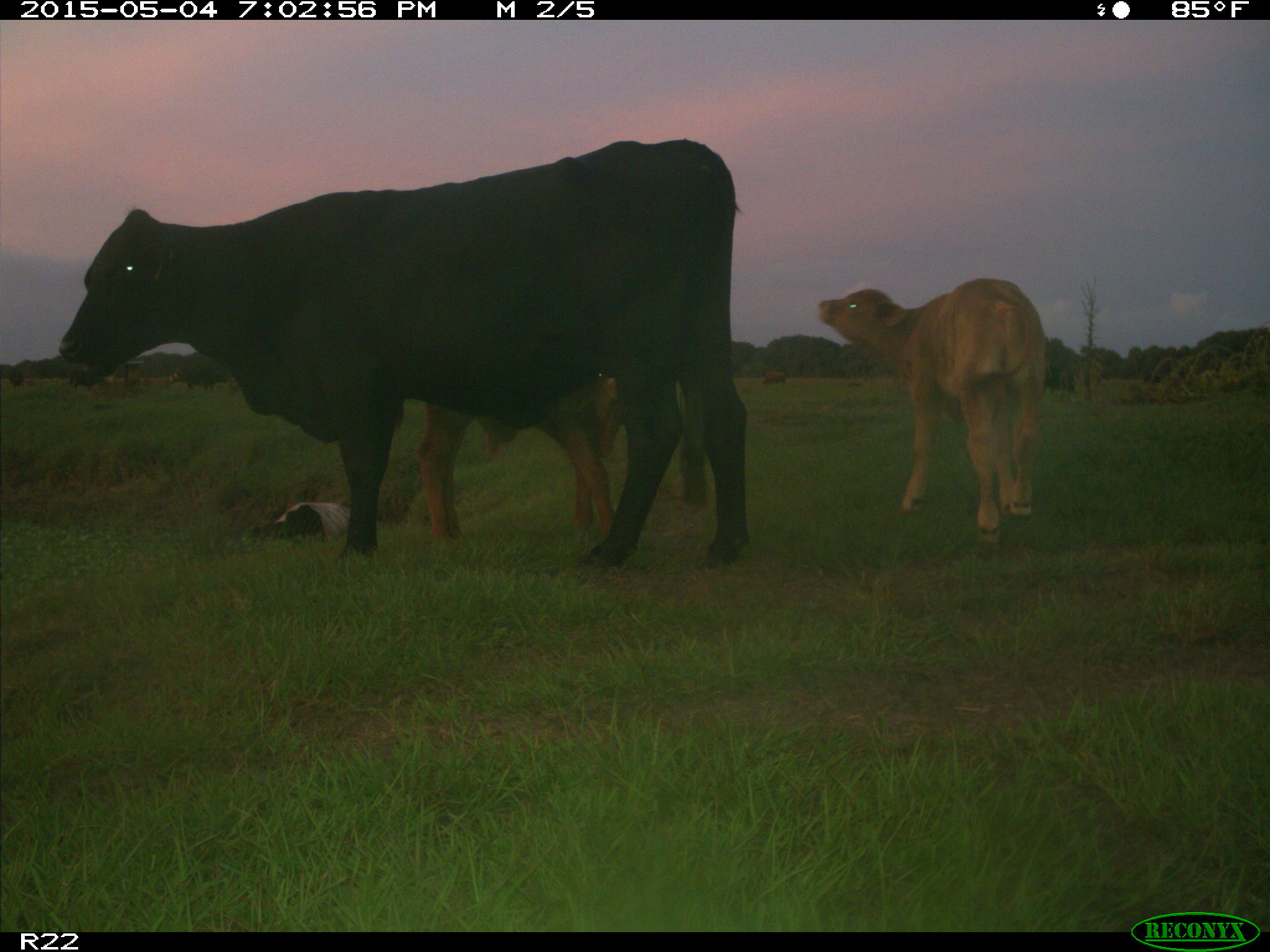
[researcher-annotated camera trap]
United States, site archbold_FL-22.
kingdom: Animalia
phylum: Chordata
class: Mammalia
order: Artiodactyla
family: Bovidae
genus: Bos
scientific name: Bos taurus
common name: domestic cow